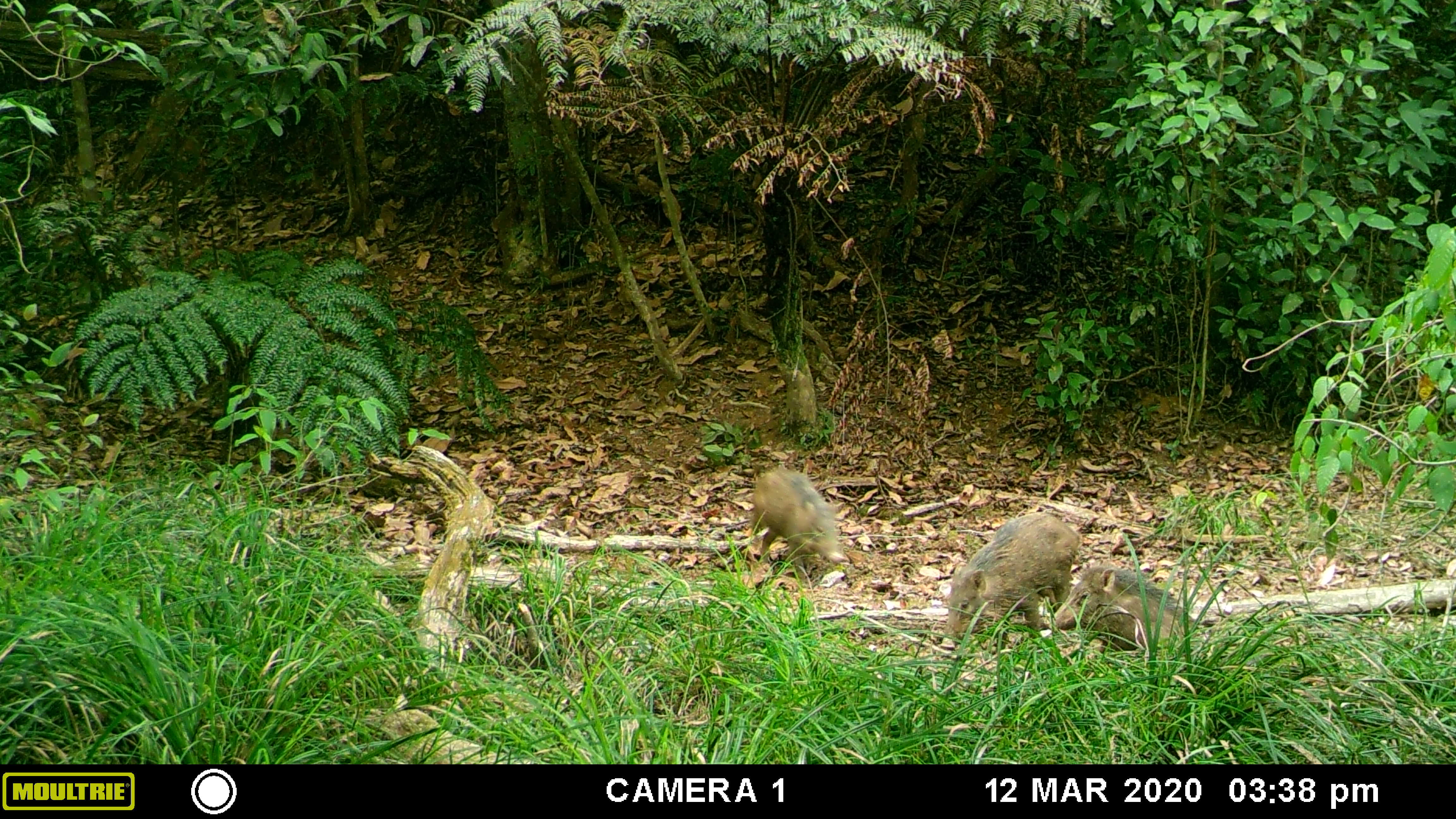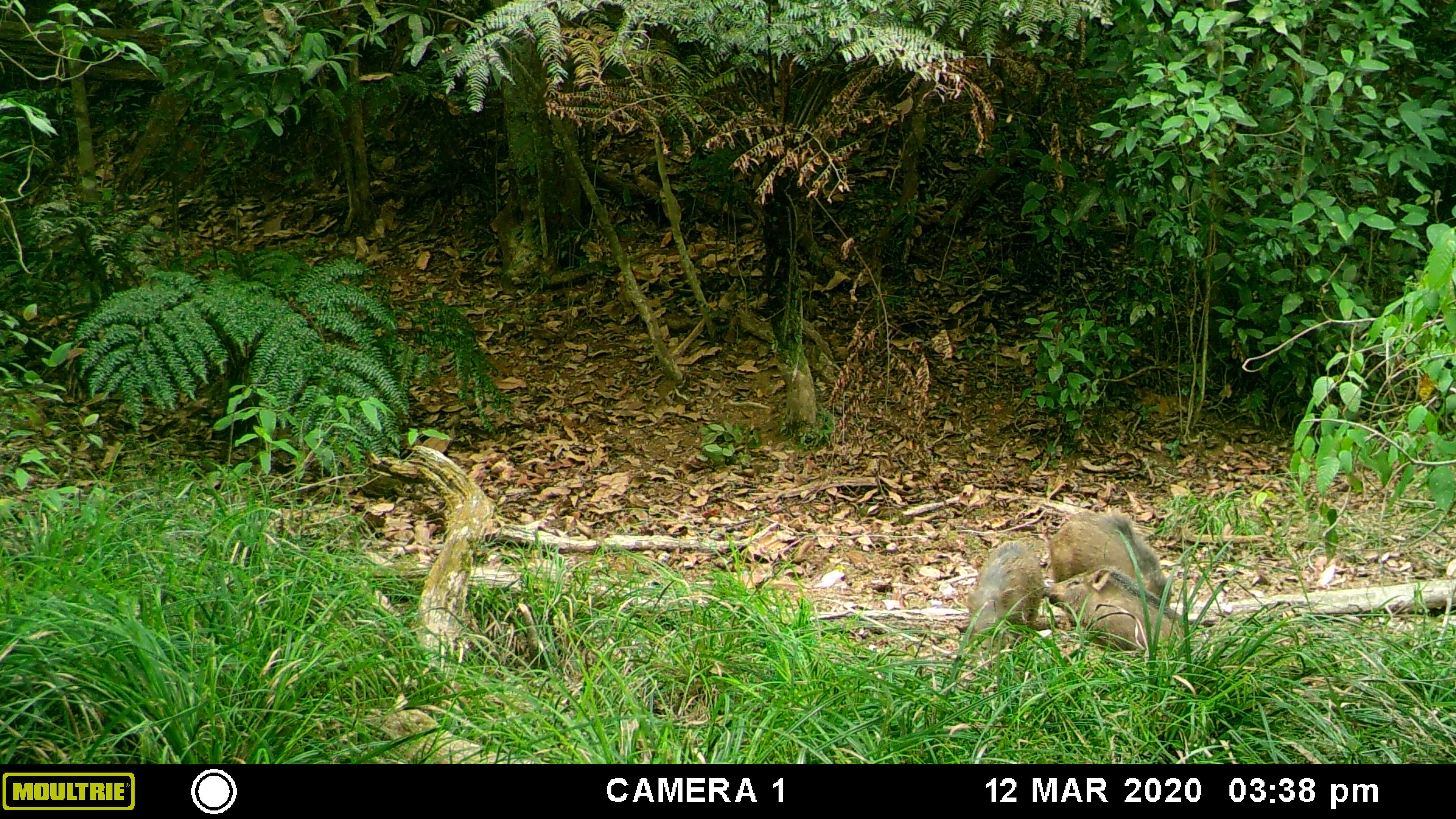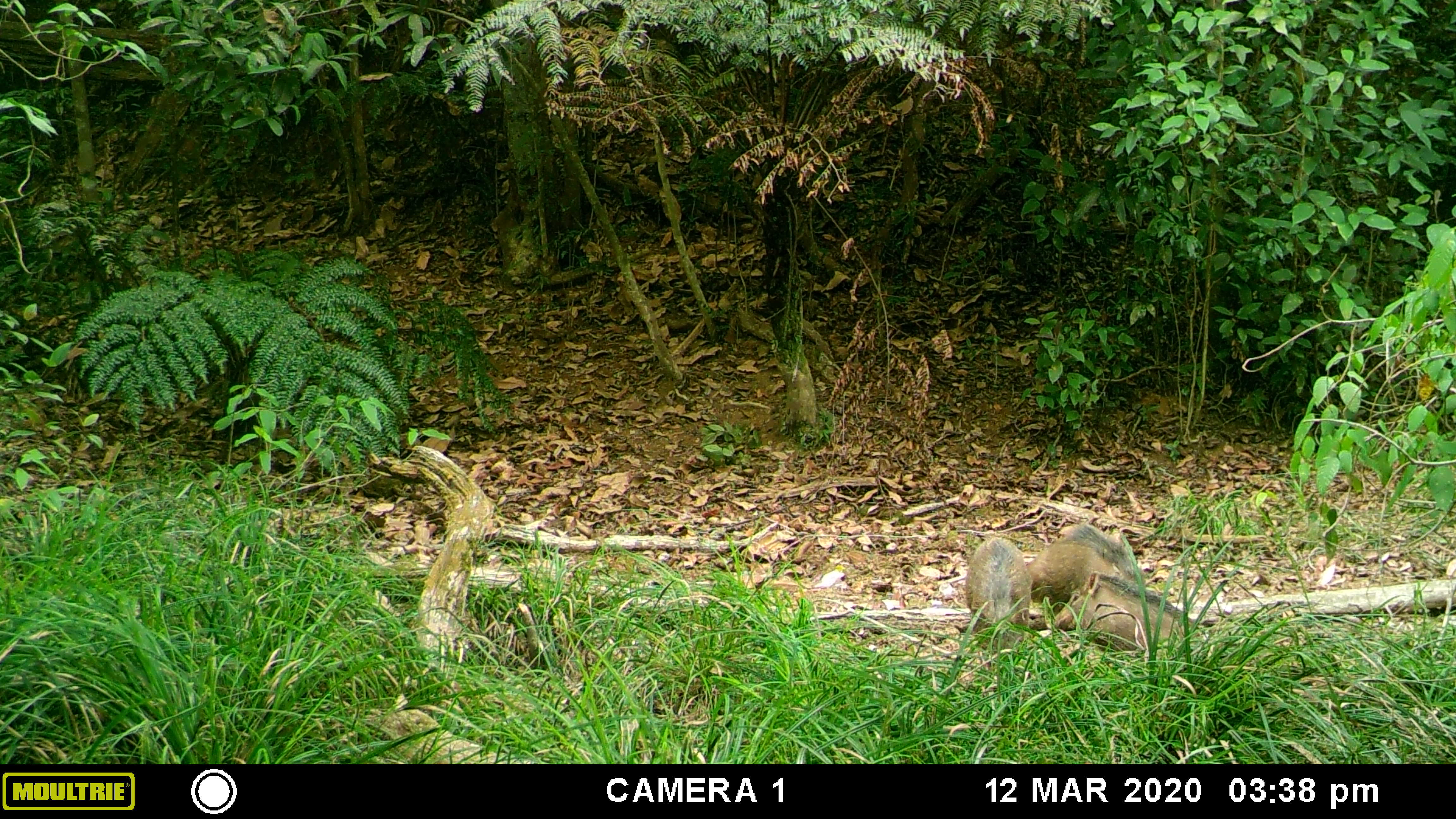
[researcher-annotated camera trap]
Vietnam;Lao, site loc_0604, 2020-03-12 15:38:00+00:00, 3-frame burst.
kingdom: Animalia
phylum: Chordata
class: Mammalia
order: Artiodactyla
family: Suidae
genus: Sus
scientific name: Sus scrofa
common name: eurasian wild pig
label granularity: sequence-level